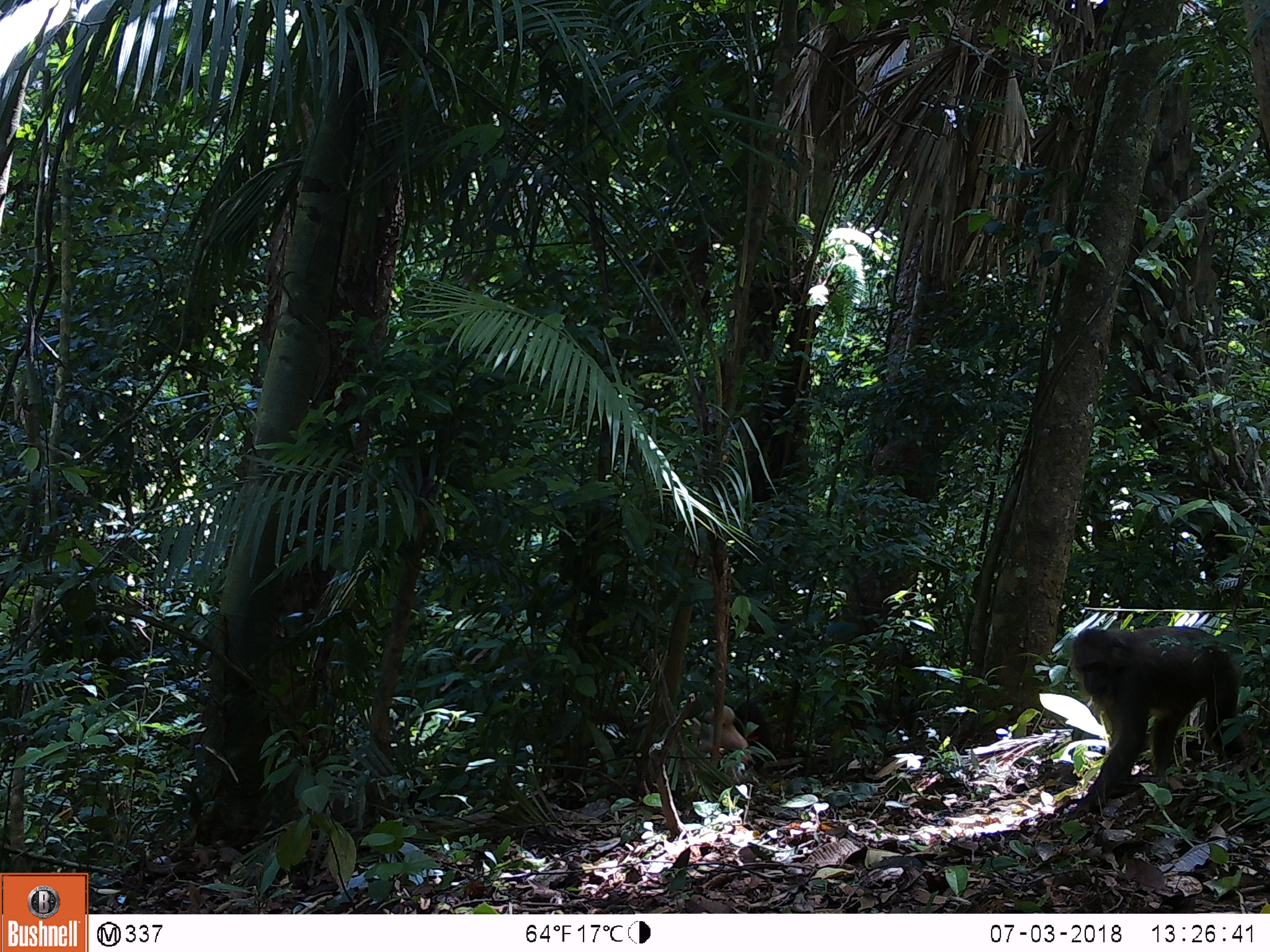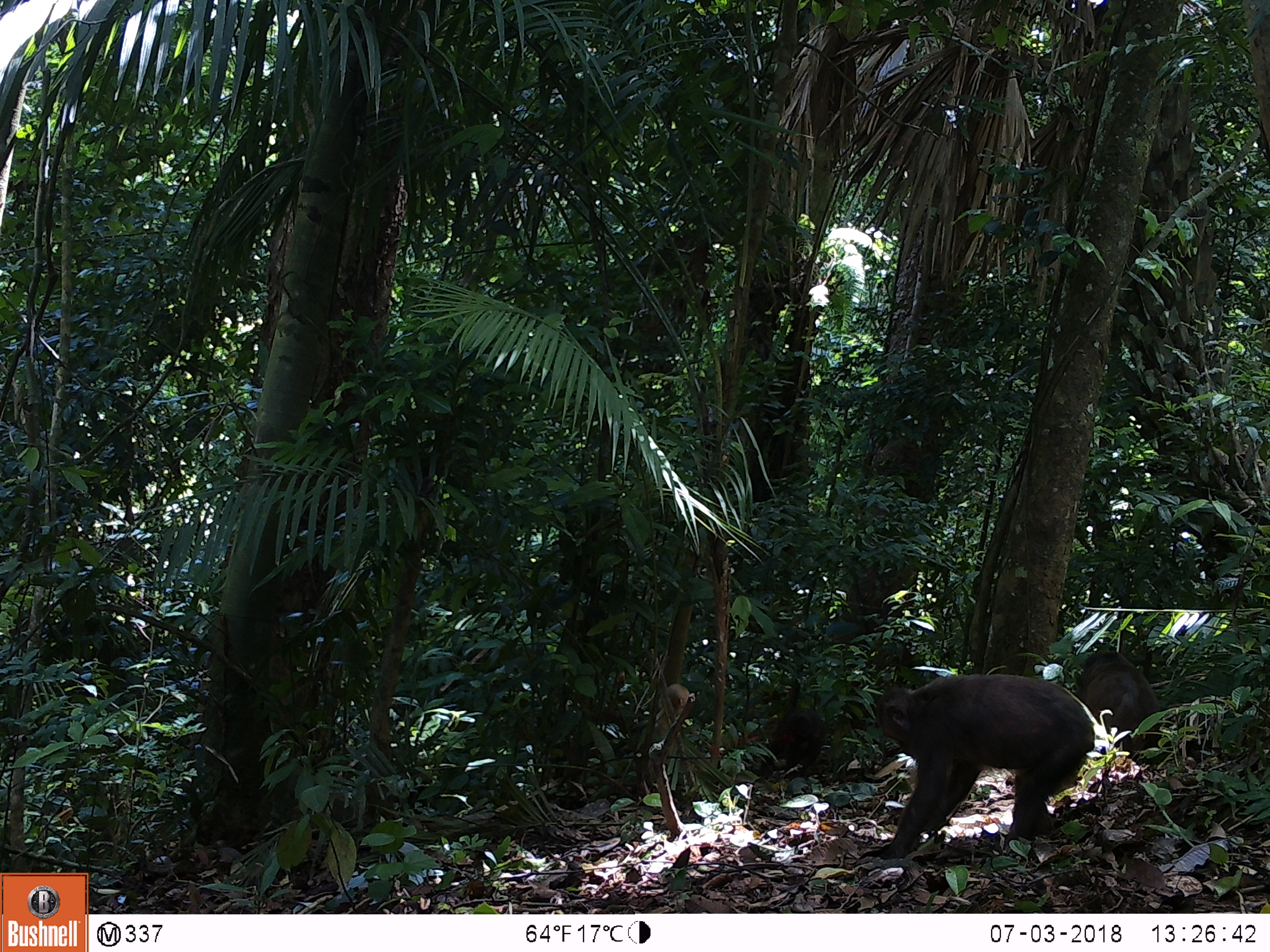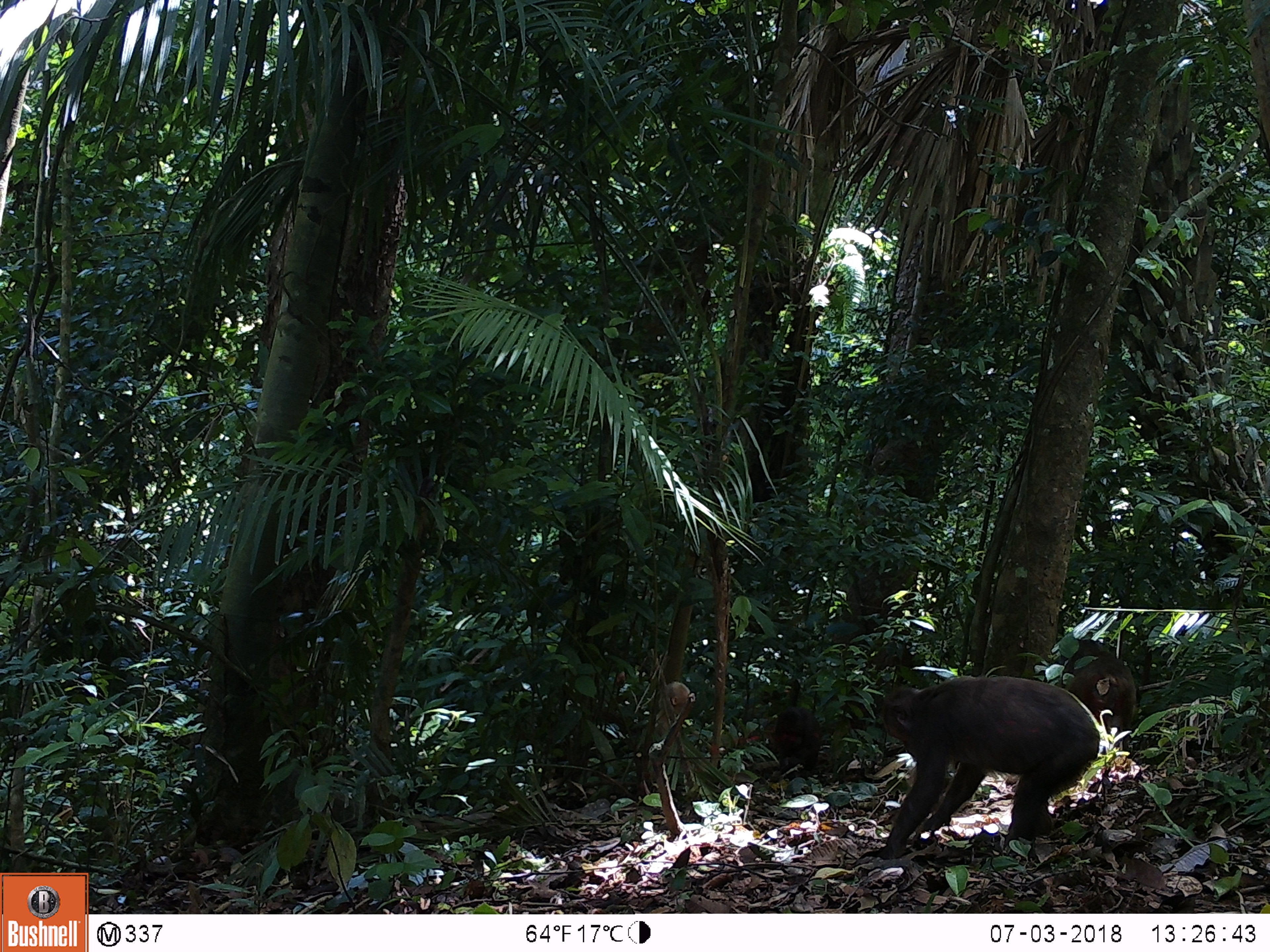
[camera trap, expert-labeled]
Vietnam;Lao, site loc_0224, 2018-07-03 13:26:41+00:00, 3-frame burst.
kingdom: Animalia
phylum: Chordata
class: Mammalia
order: Primates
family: Cercopithecidae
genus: Macaca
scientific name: Macaca arctoides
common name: stump-tailed macaque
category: stump tailed macaque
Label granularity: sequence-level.